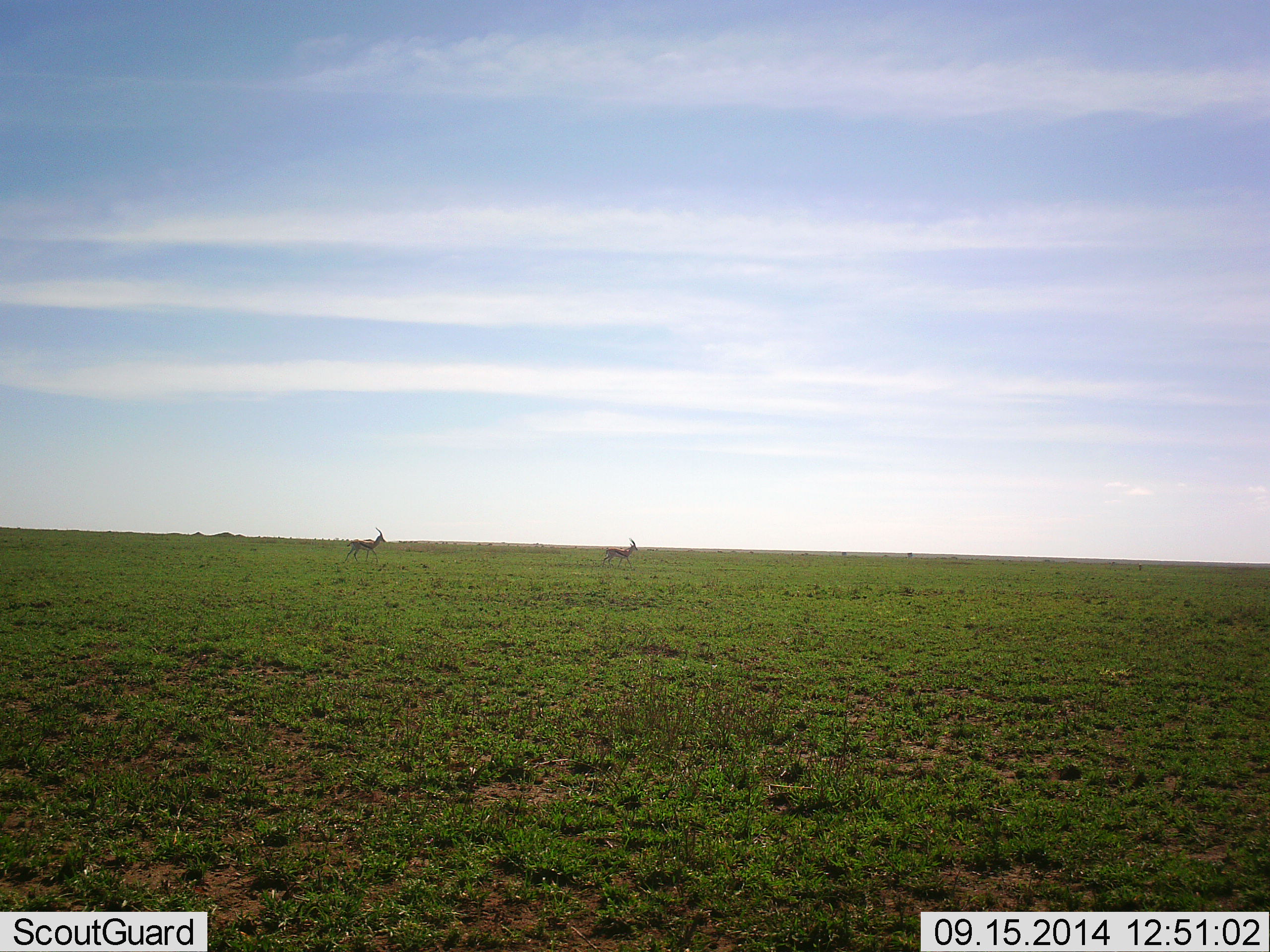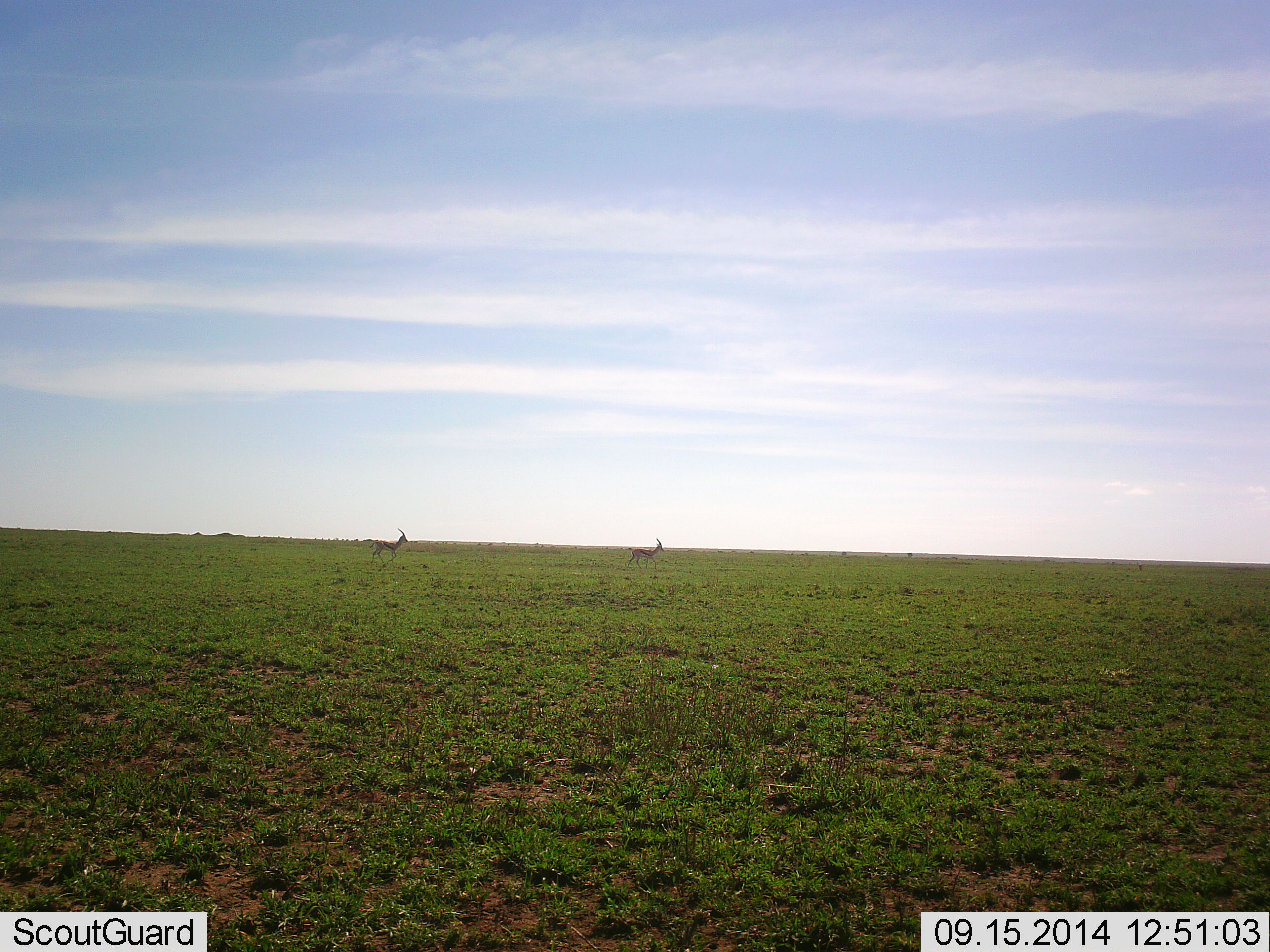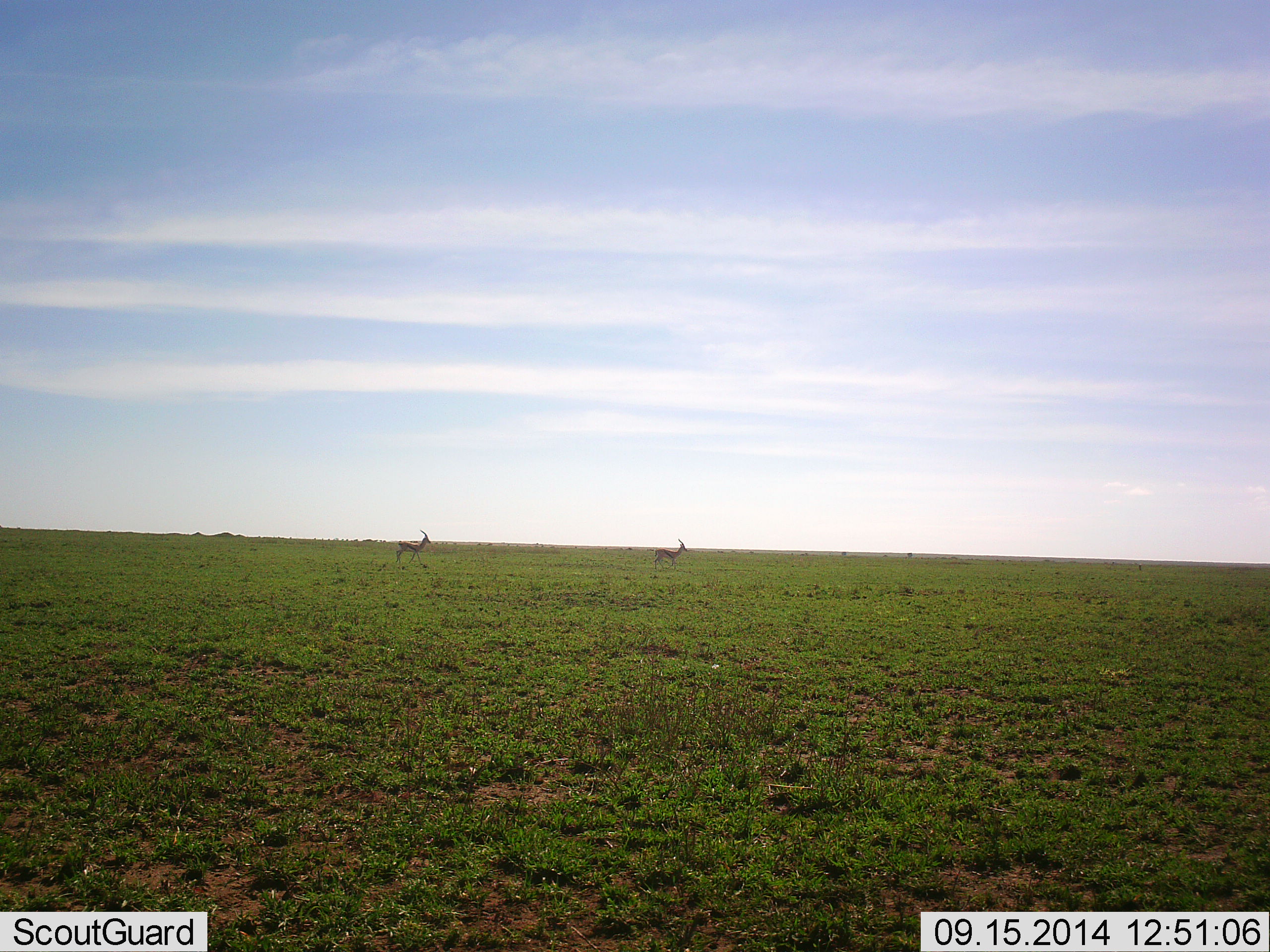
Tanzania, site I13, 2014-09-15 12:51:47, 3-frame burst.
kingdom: Animalia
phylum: Chordata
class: Mammalia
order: Artiodactyla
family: Bovidae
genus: Eudorcas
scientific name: Eudorcas thomsonii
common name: thomson's gazelle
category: gazellethomsons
Gazellethomsons (thomson's gazelle) (Eudorcas thomsonii), count 2. Behavior (volunteer vote fractions): standing 0%, resting 0%, moving 100%, interacting 0%. Young present (vote fraction): 0%. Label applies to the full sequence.